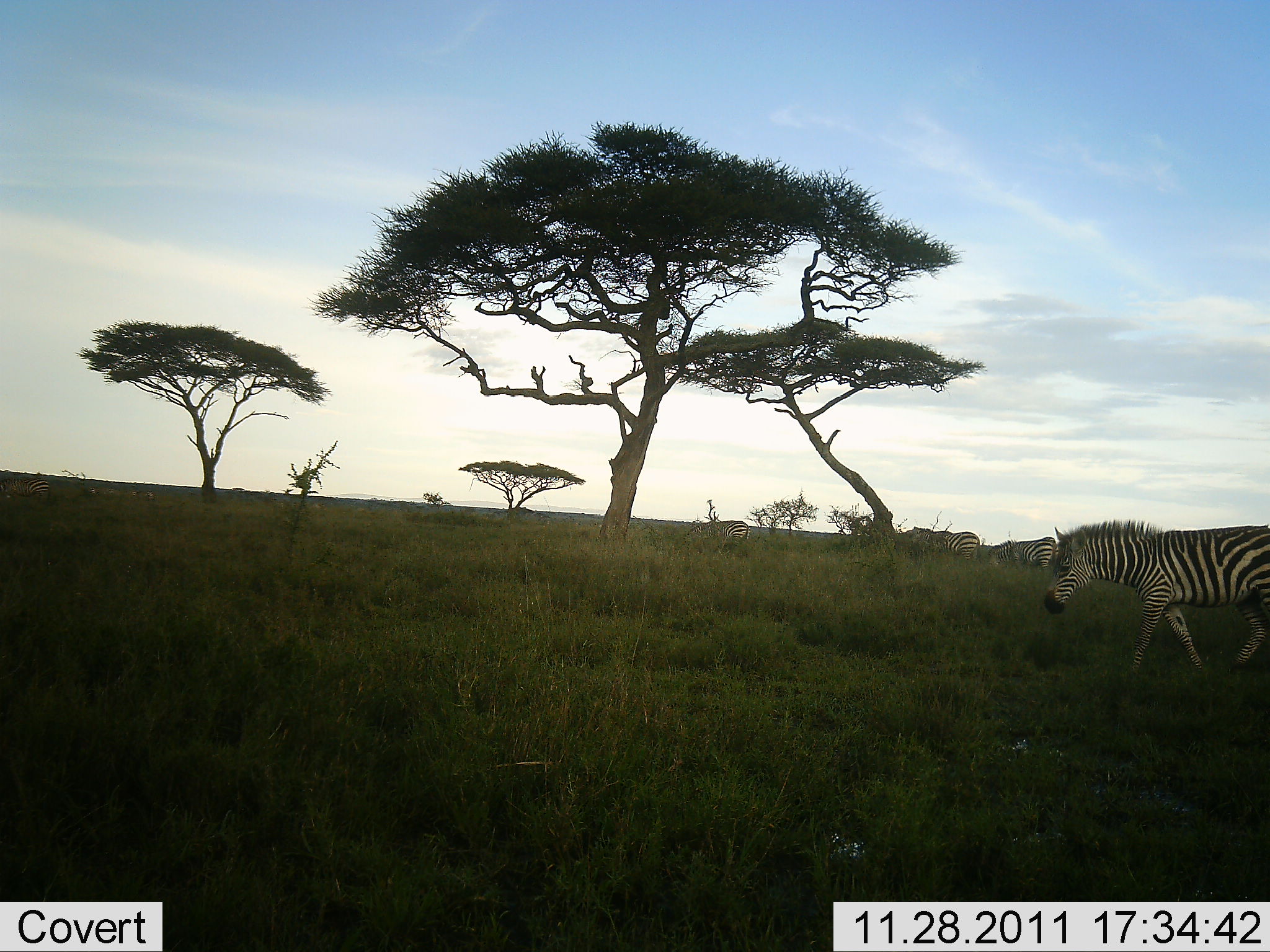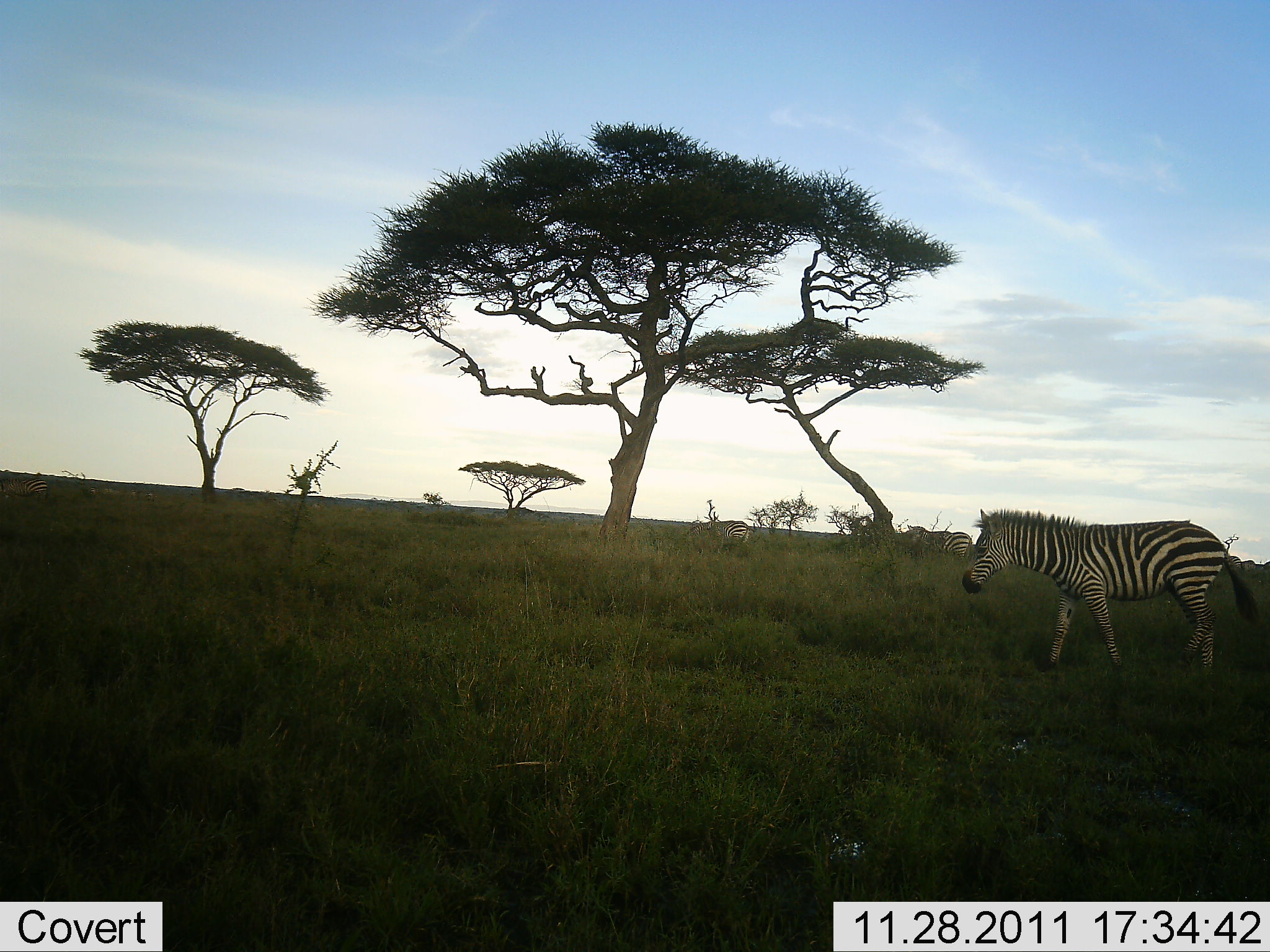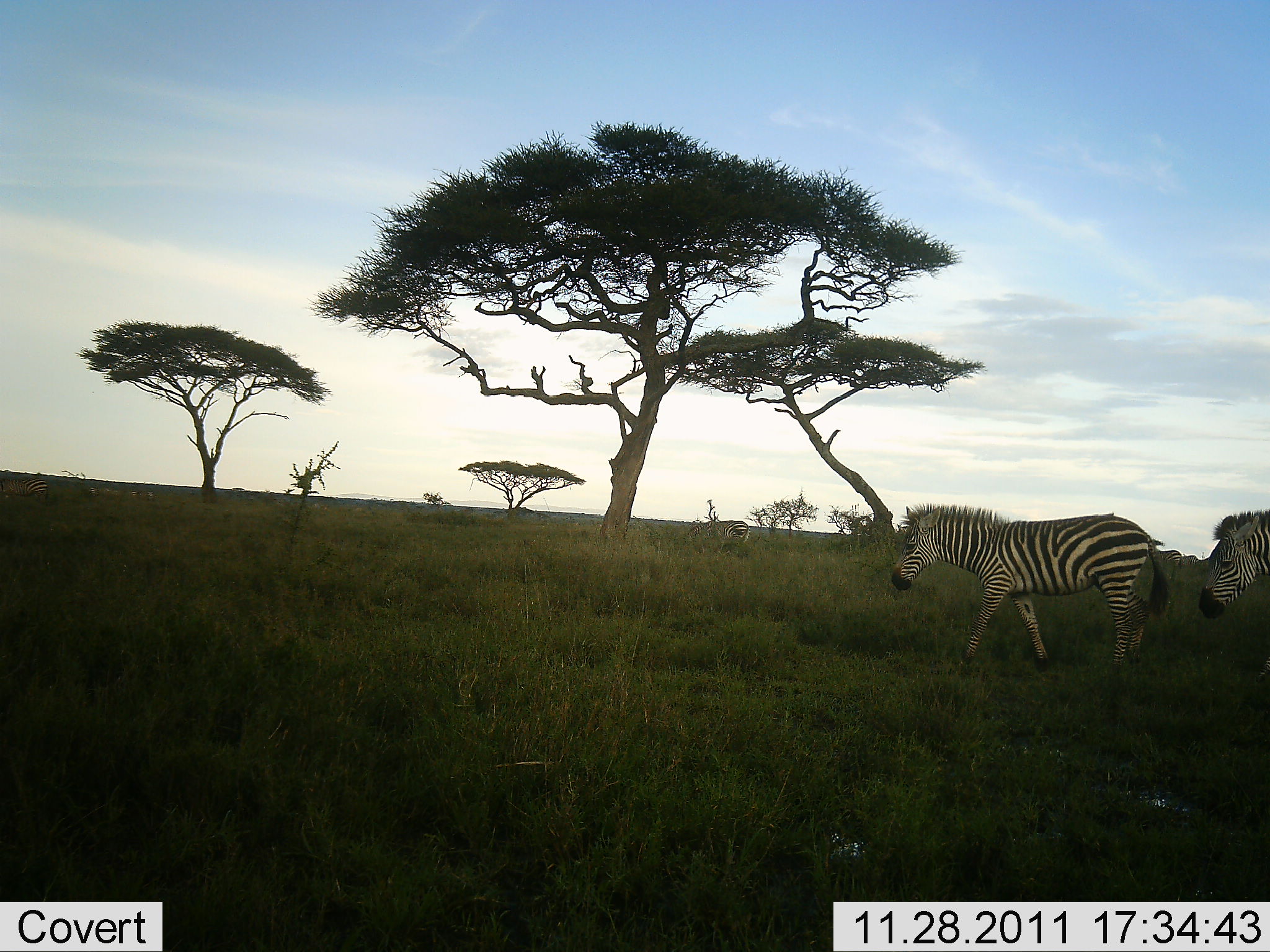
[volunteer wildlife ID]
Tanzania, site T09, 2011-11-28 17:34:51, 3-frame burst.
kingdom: Animalia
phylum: Chordata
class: Mammalia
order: Perissodactyla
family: Equidae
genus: Equus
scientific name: Equus quagga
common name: plains zebra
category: zebra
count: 2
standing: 10%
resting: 0%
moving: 100%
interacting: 0%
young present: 10%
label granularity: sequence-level